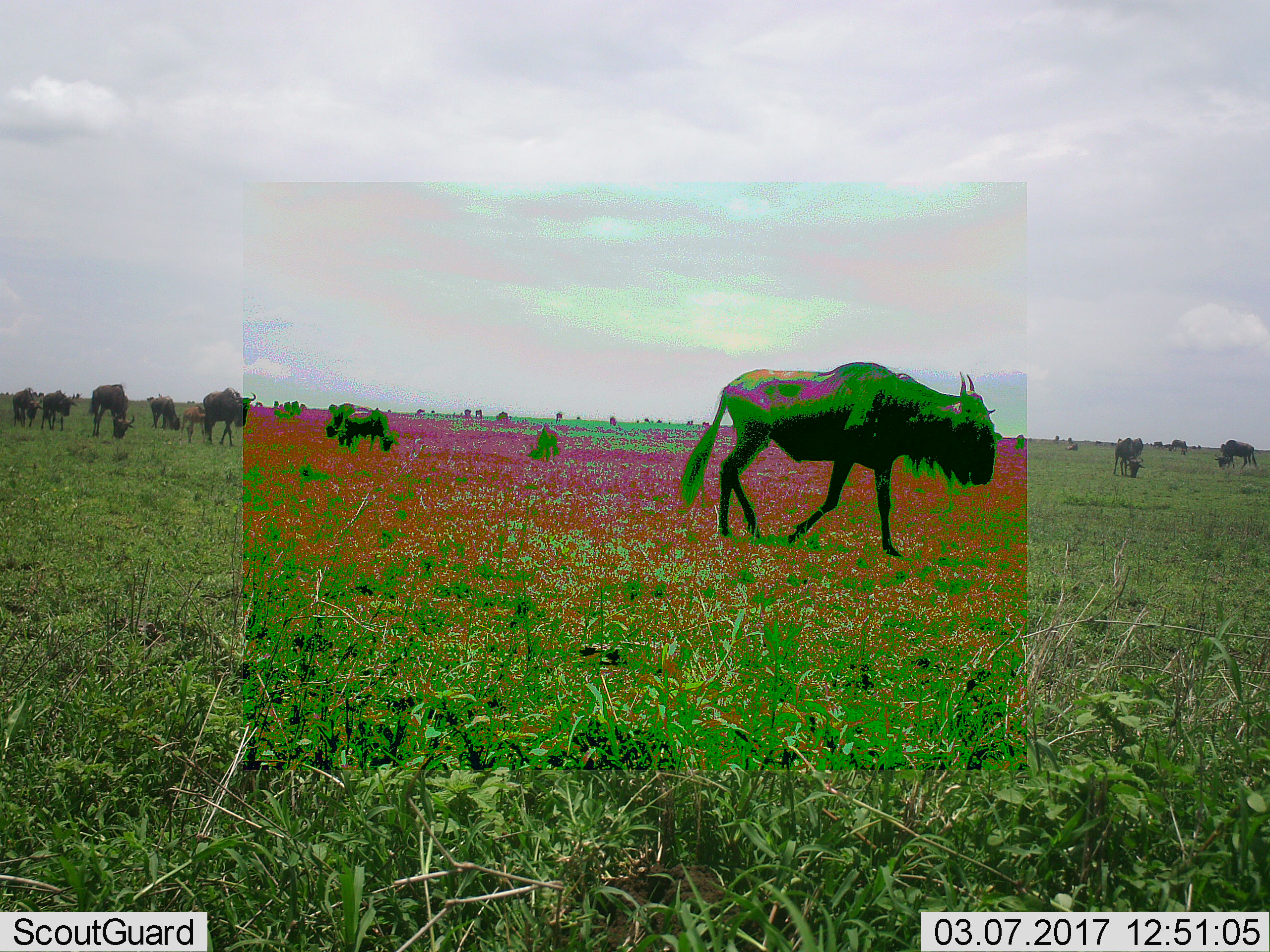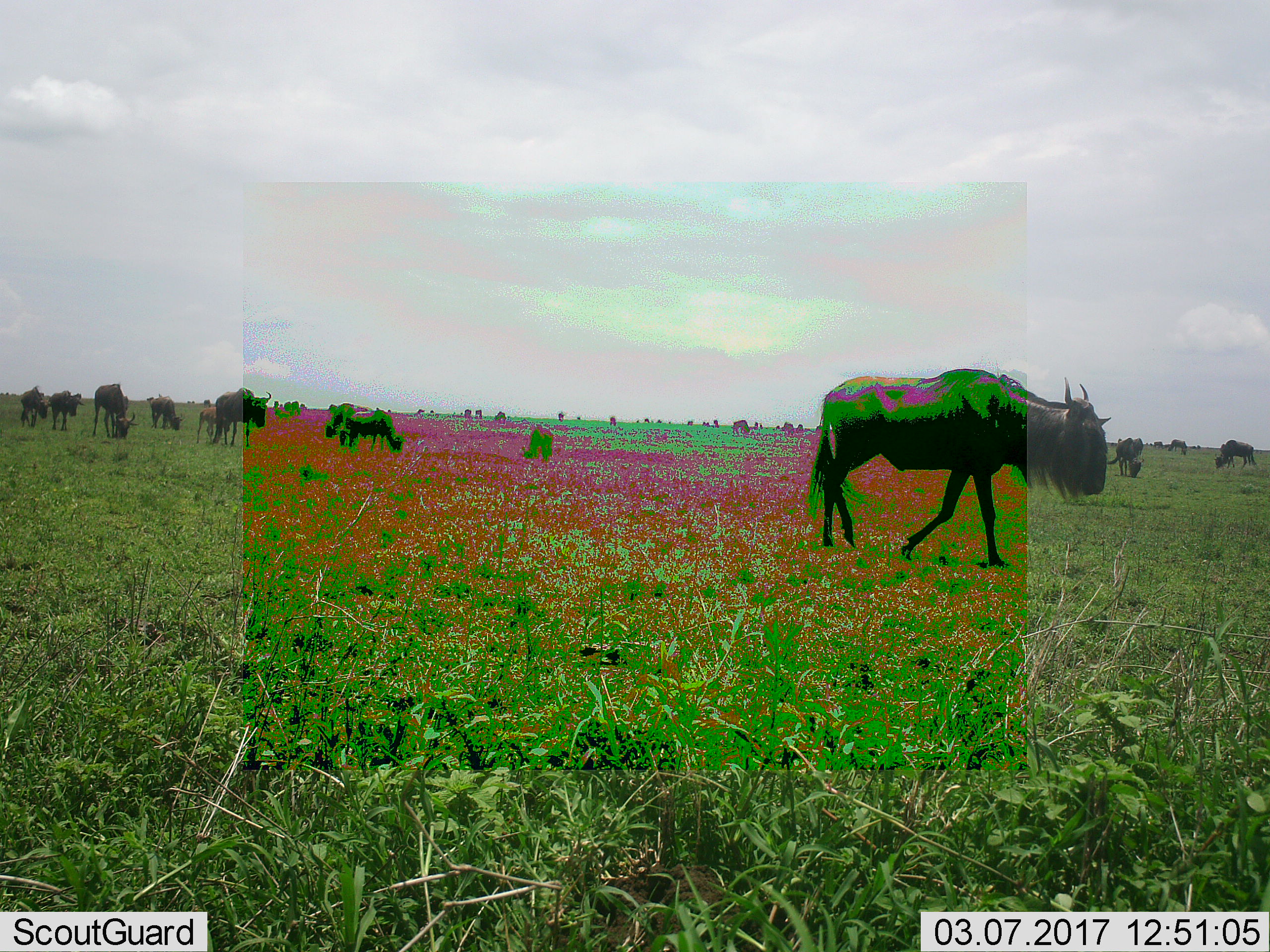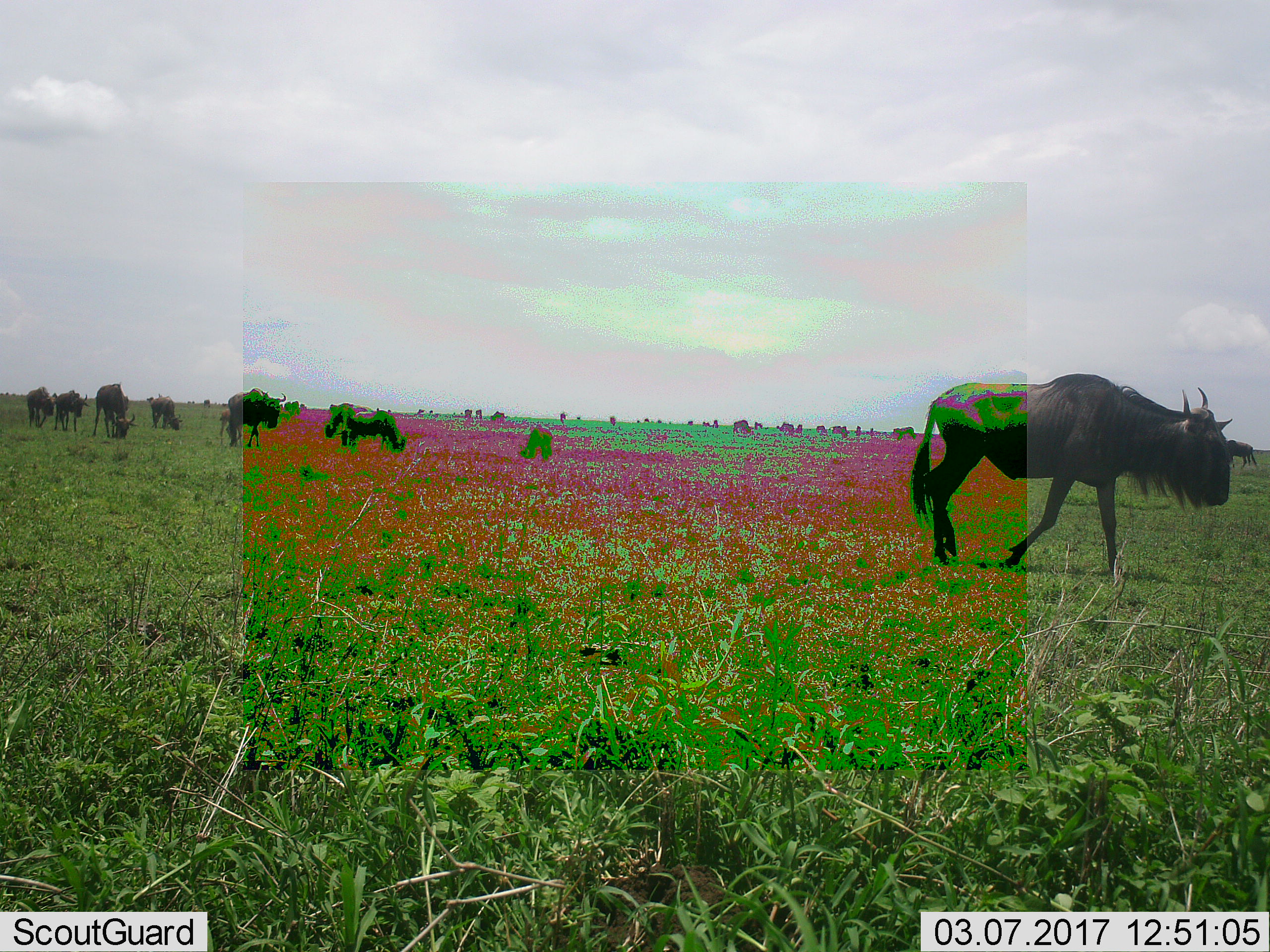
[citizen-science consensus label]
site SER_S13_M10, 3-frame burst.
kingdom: Animalia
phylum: Chordata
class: Mammalia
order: Artiodactyla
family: Bovidae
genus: Connochaetes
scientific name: Connochaetes taurinus taurinus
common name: blue wildebeest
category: wildebeestblue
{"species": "wildebeestblue (blue wildebeest) (Connochaetes taurinus taurinus)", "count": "11-50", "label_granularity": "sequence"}